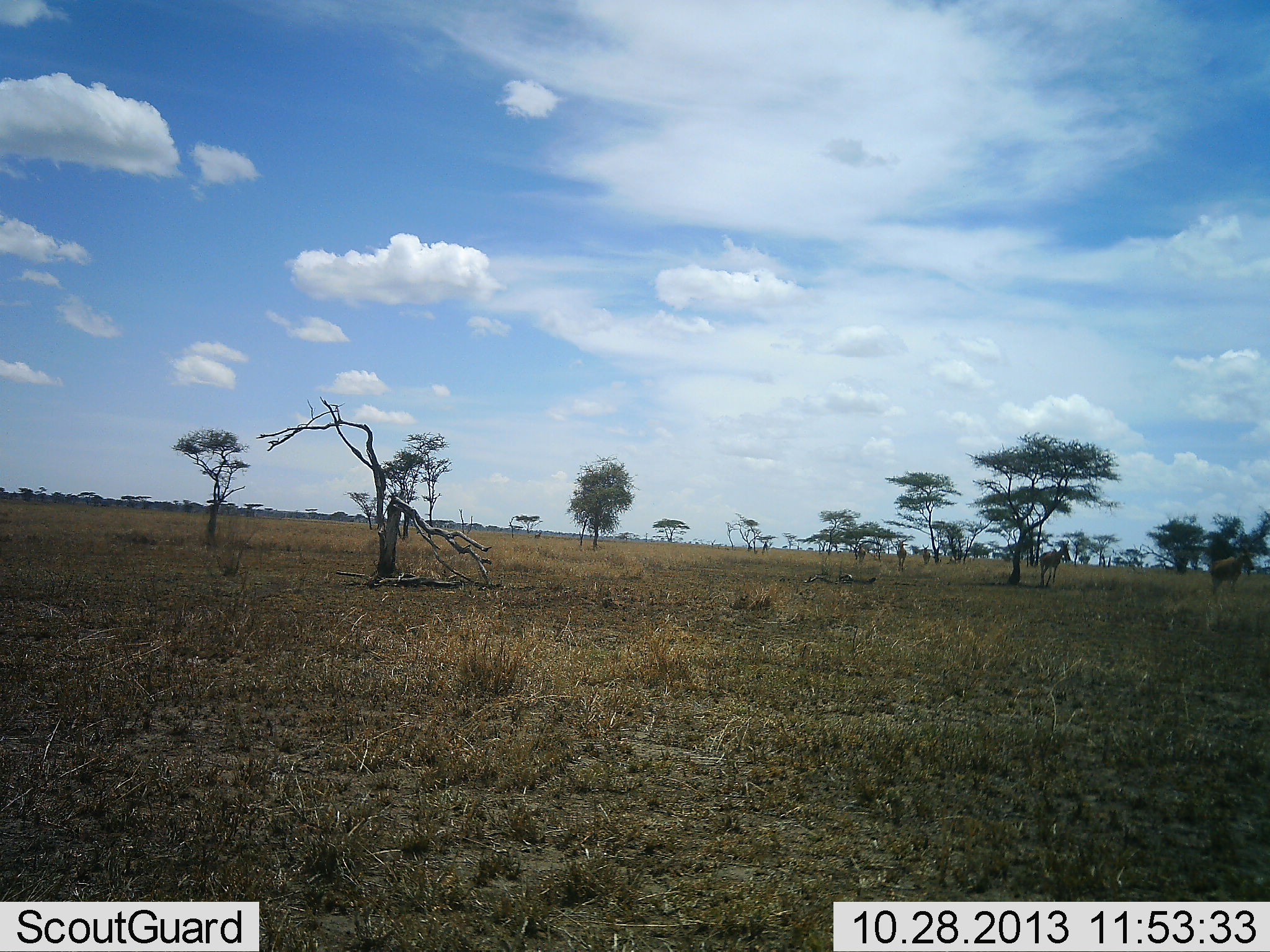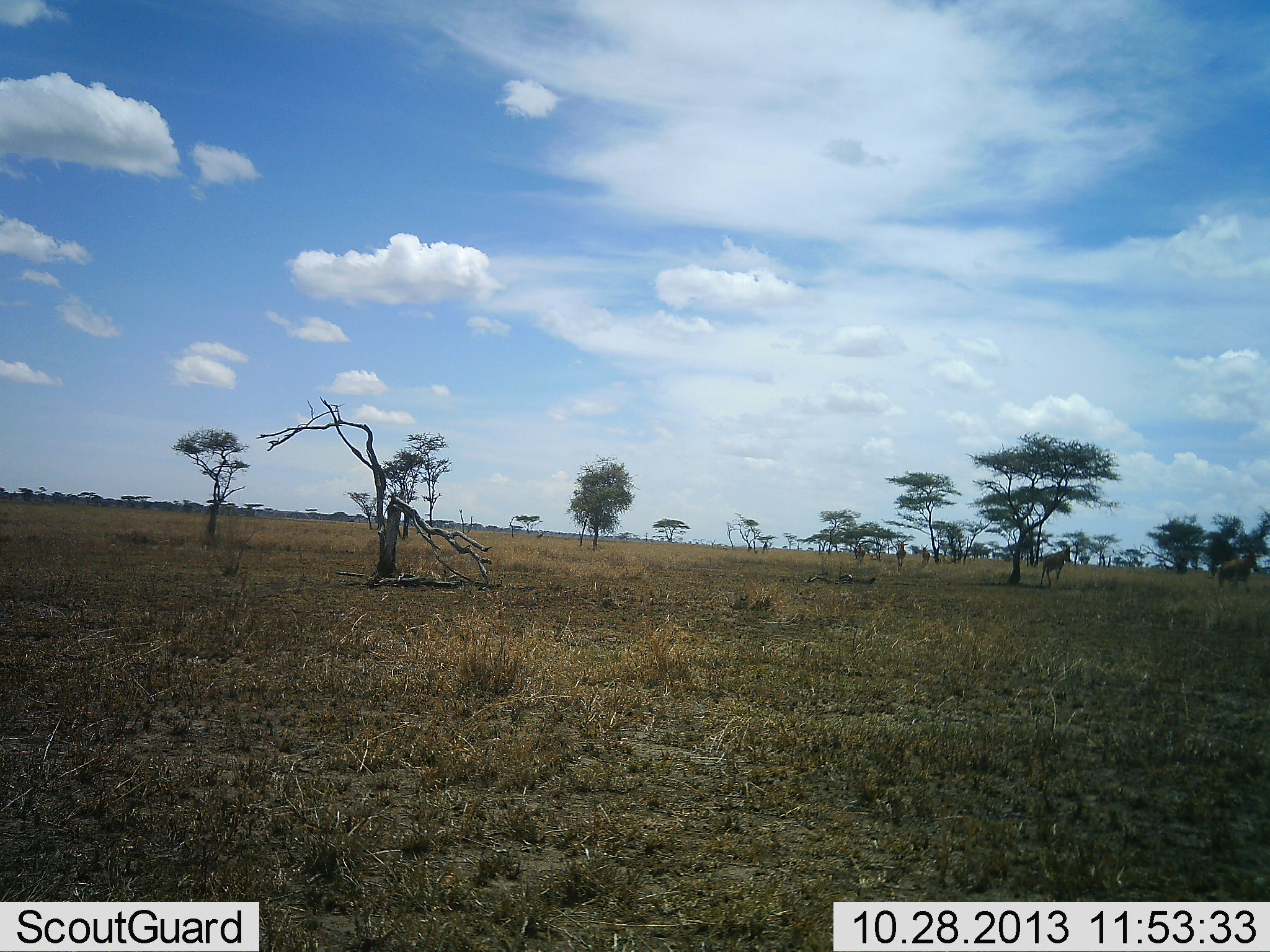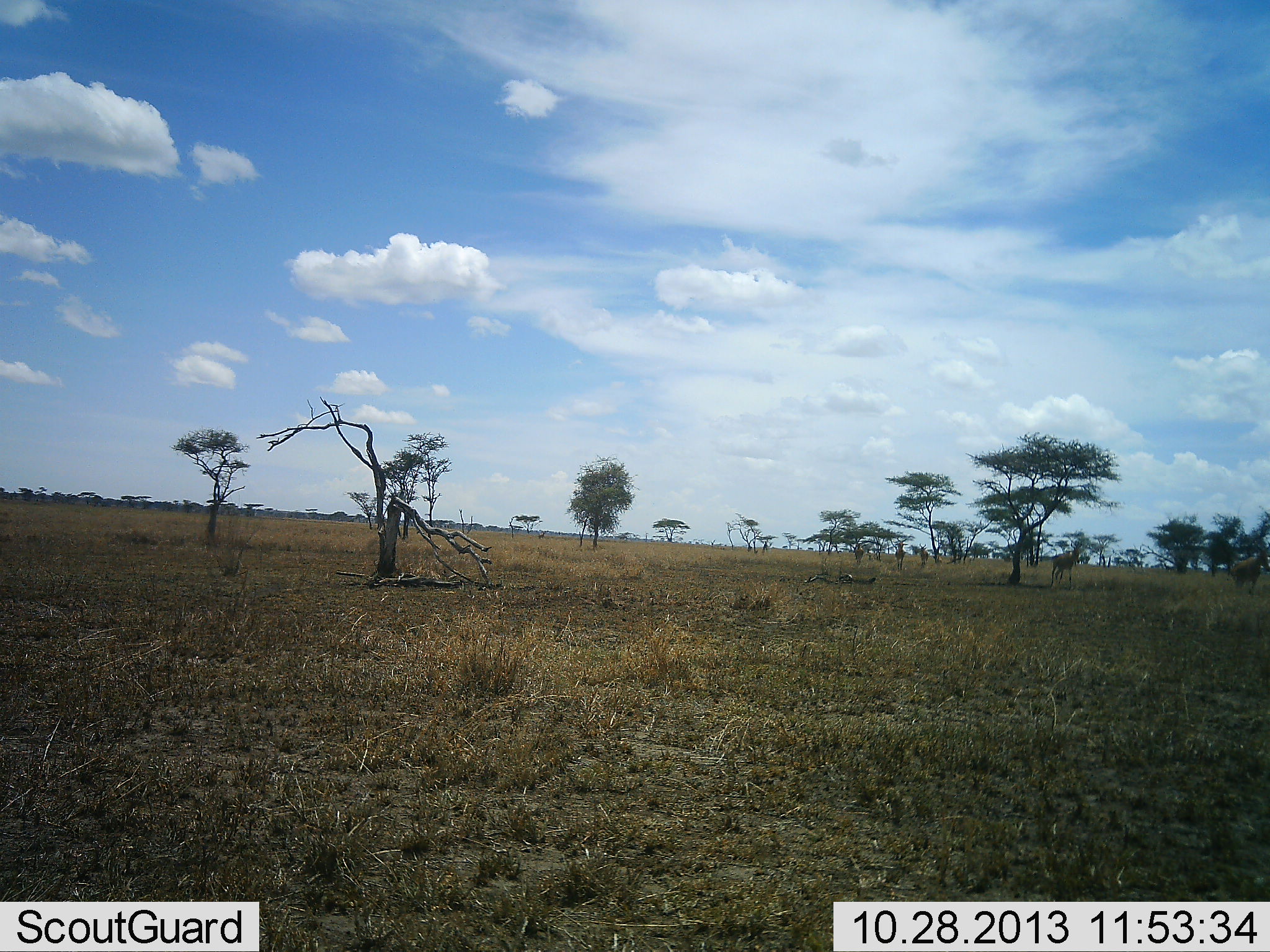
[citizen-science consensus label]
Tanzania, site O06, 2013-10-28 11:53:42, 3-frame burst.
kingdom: Animalia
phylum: Chordata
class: Mammalia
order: Artiodactyla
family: Bovidae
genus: Alcelaphus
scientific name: Alcelaphus buselaphus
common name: hartebeest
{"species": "hartebeest (Alcelaphus buselaphus)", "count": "4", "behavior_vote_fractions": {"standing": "0%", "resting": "0%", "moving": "100%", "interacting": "0%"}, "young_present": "0%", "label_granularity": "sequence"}